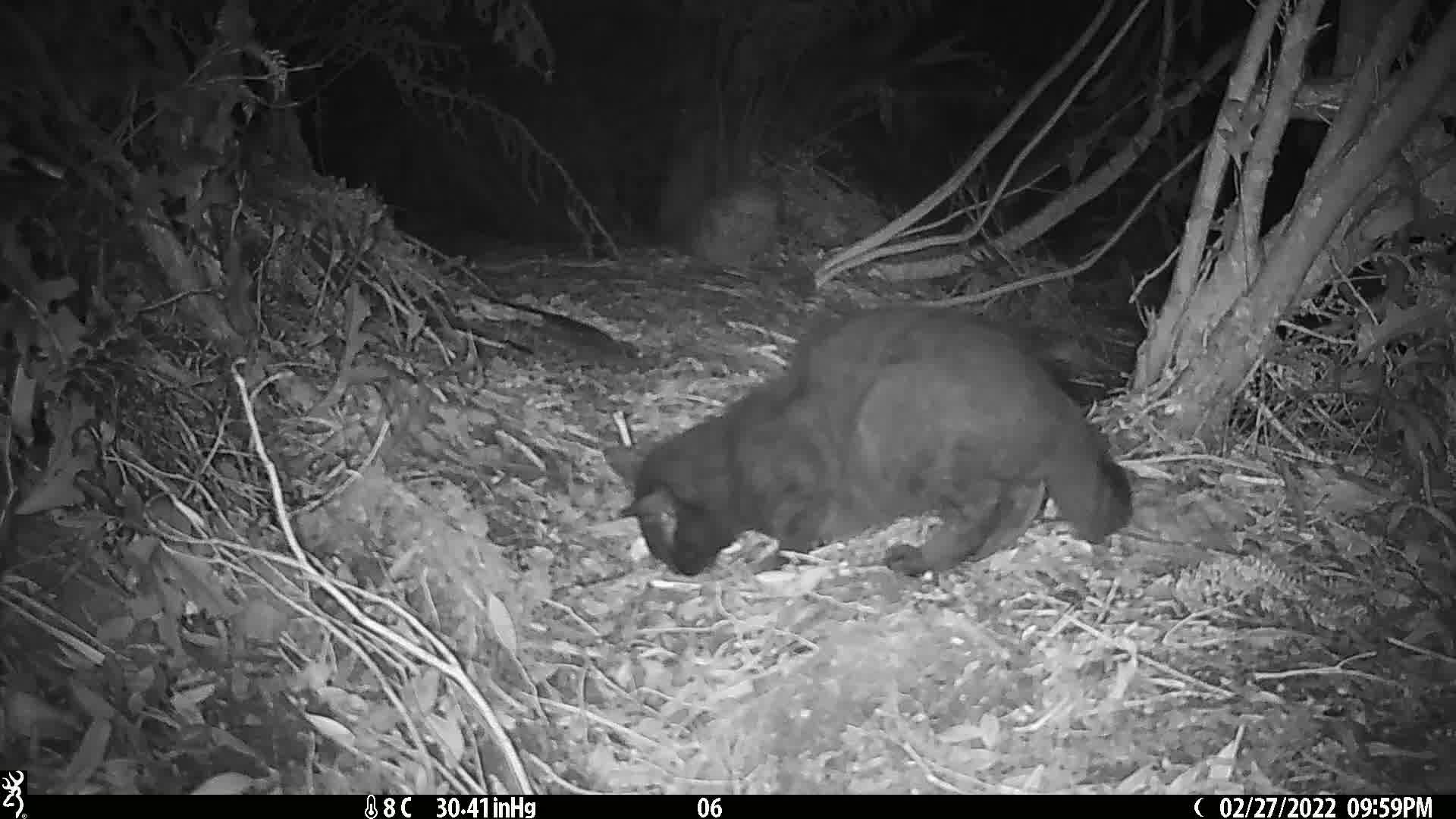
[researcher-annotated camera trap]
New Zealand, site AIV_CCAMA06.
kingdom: Animalia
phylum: Chordata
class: Mammalia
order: Carnivora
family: Felidae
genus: Felis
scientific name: Felis catus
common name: domestic cat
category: cat